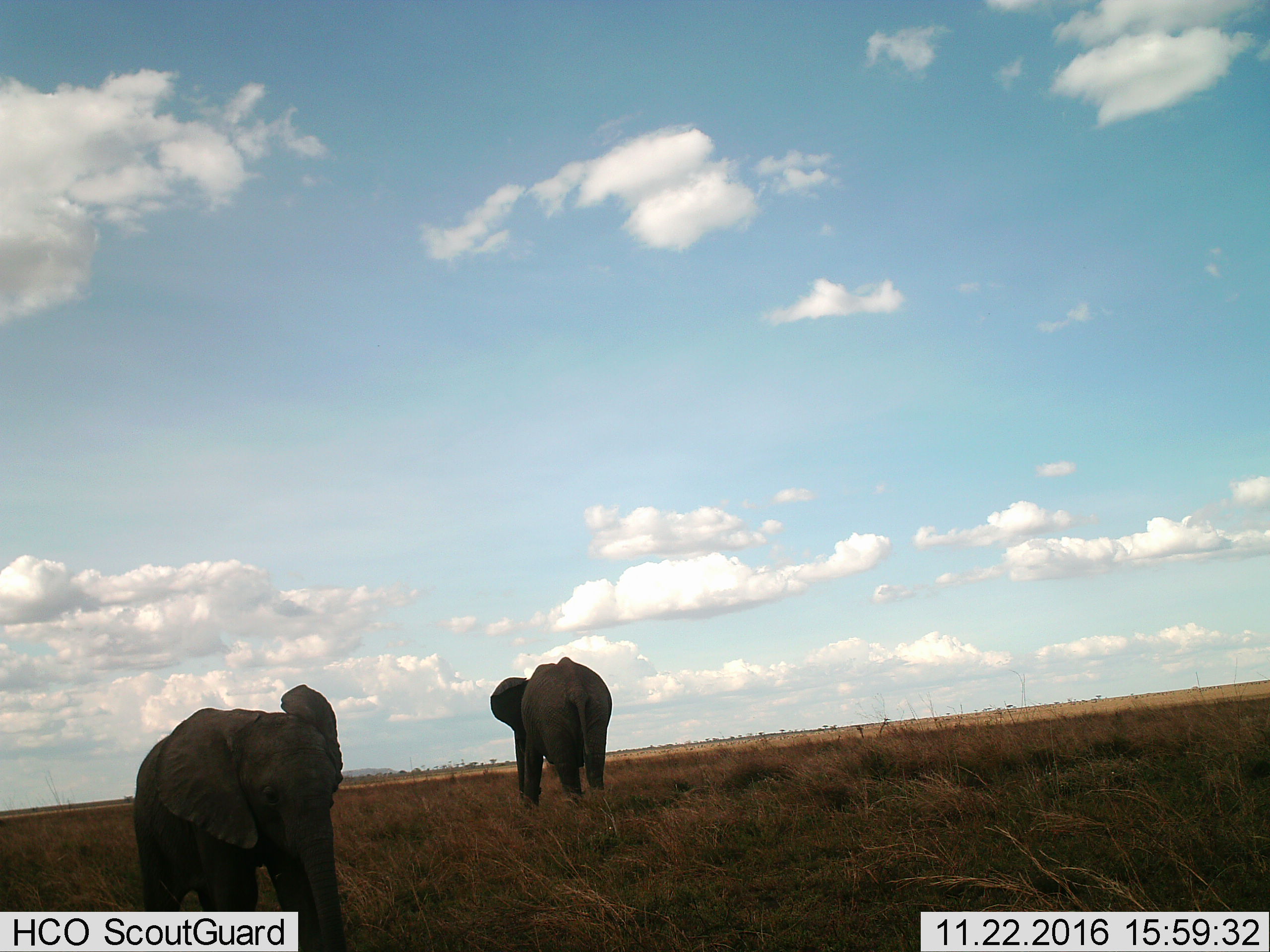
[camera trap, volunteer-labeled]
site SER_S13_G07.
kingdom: Animalia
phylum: Chordata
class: Mammalia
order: Proboscidea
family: Elephantidae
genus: Loxodonta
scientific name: Loxodonta africana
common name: african bush elephant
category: elephant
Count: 2.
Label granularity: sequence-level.